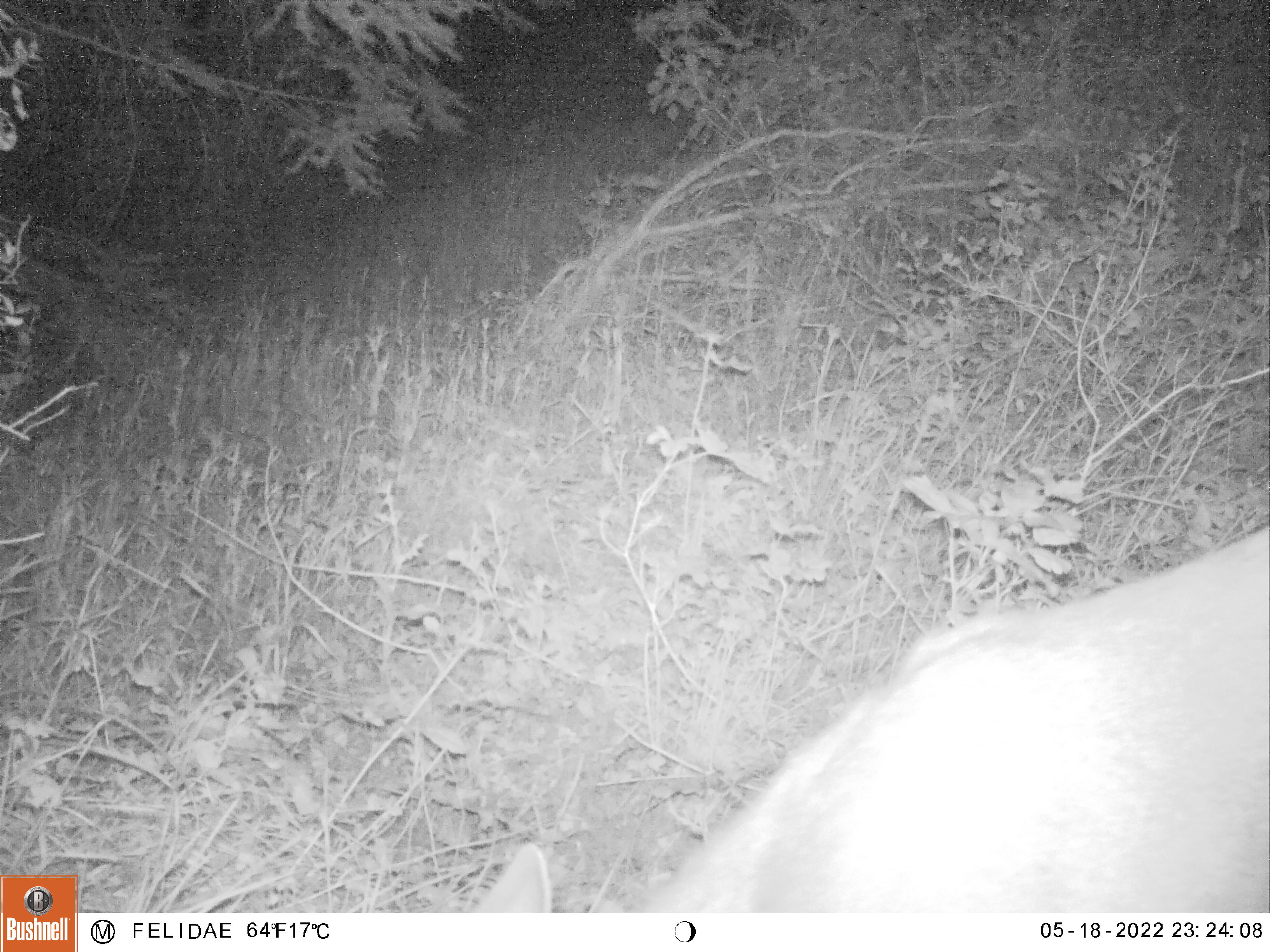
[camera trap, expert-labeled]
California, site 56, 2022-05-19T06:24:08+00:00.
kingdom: Animalia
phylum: Chordata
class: Mammalia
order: Artiodactyla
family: Cervidae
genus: Odocoileus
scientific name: Odocoileus hemionus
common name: mule deer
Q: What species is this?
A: Mule deer (Odocoileus hemionus).